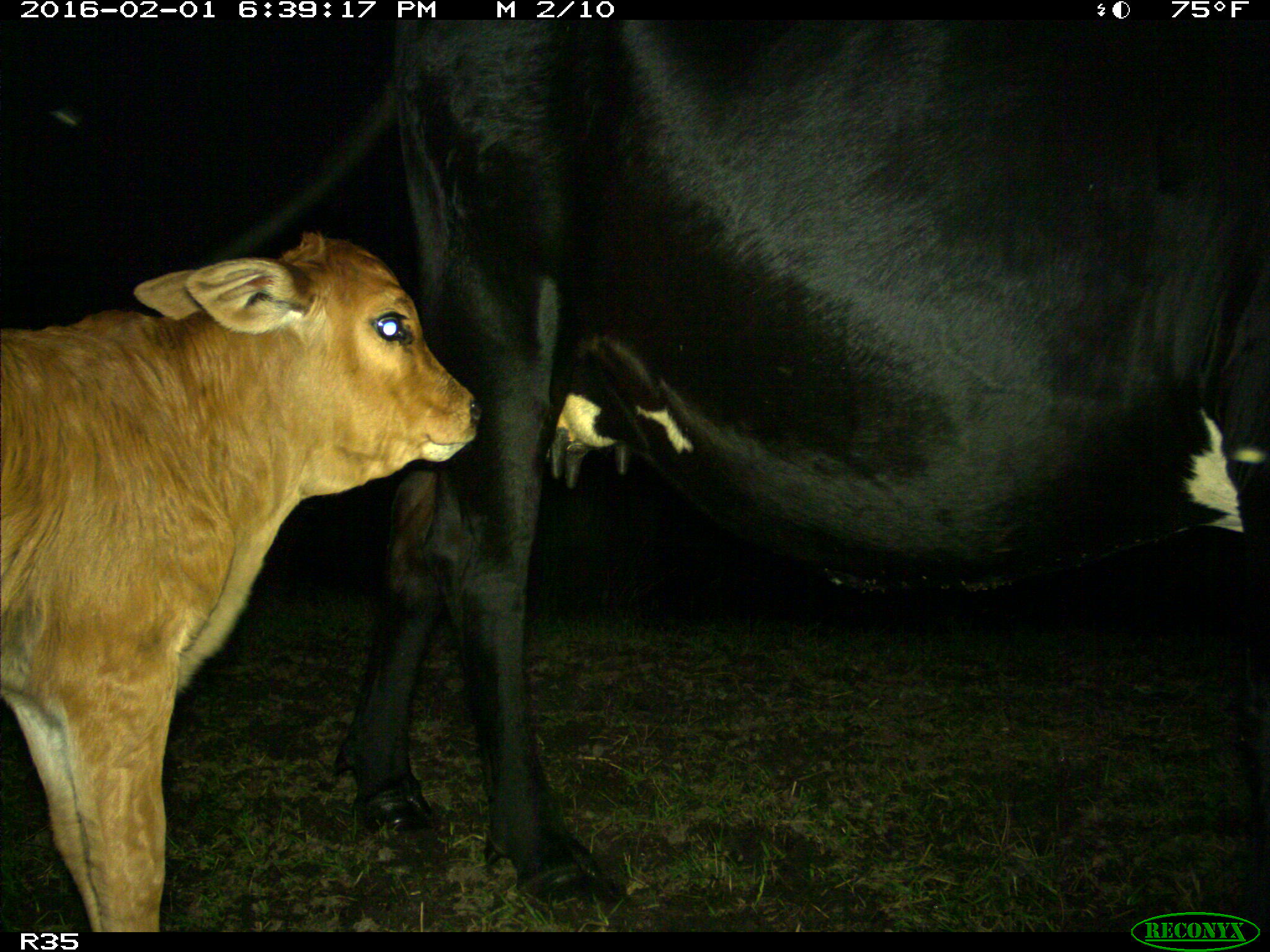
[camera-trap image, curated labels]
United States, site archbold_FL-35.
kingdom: Animalia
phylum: Chordata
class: Mammalia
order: Artiodactyla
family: Bovidae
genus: Bos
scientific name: Bos taurus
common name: domestic cow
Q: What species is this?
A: Bos taurus (domestic cow).